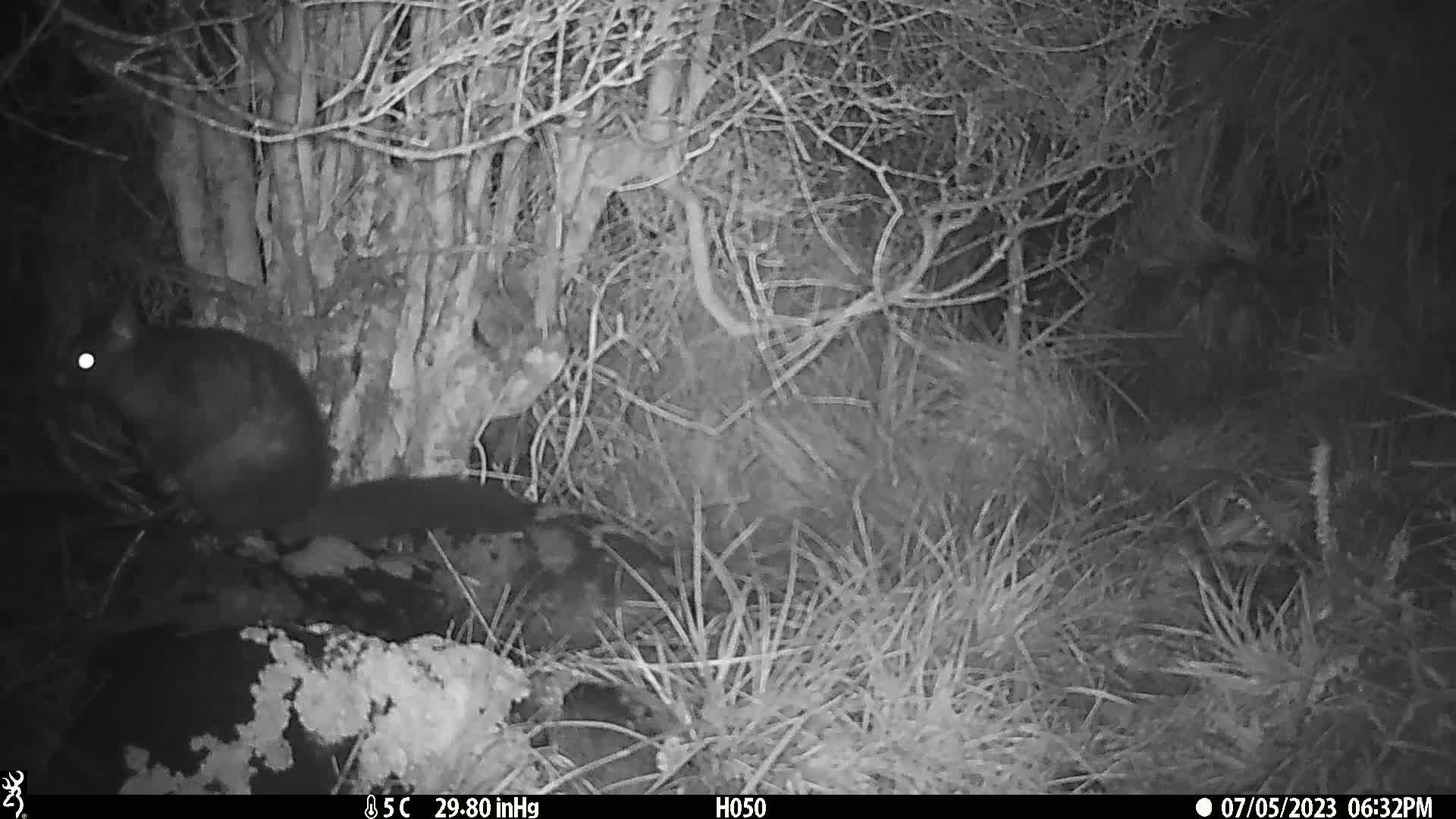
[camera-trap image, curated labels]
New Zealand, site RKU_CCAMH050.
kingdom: Animalia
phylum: Chordata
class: Mammalia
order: Diprotodontia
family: Phalangeridae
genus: Trichosurus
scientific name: Trichosurus vulpecula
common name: common brushtail possum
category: possum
Possum (common brushtail possum) (Trichosurus vulpecula).